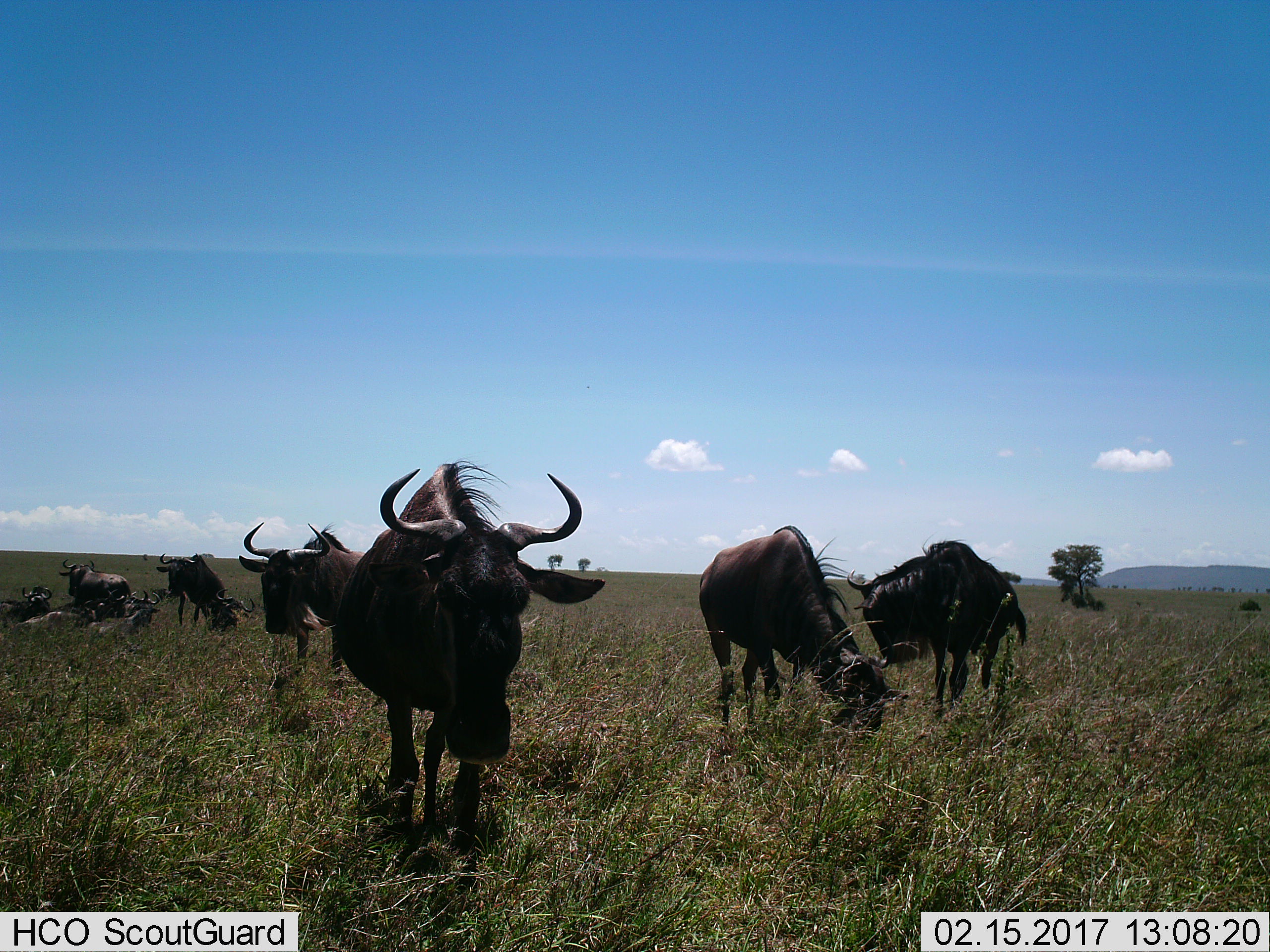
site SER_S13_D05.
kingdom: Animalia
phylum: Chordata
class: Mammalia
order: Artiodactyla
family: Bovidae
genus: Connochaetes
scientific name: Connochaetes taurinus taurinus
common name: blue wildebeest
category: wildebeestblue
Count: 10.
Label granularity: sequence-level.